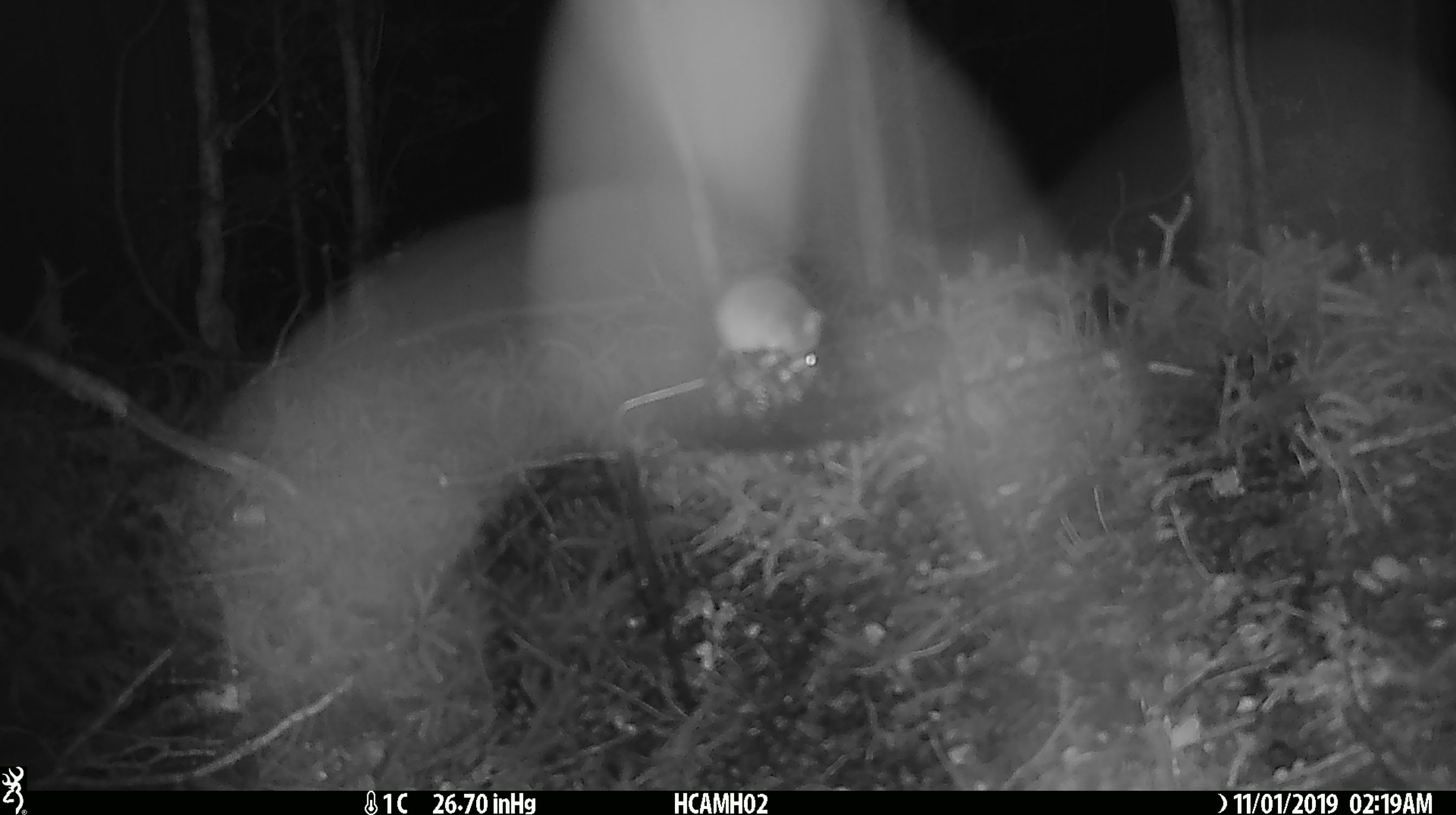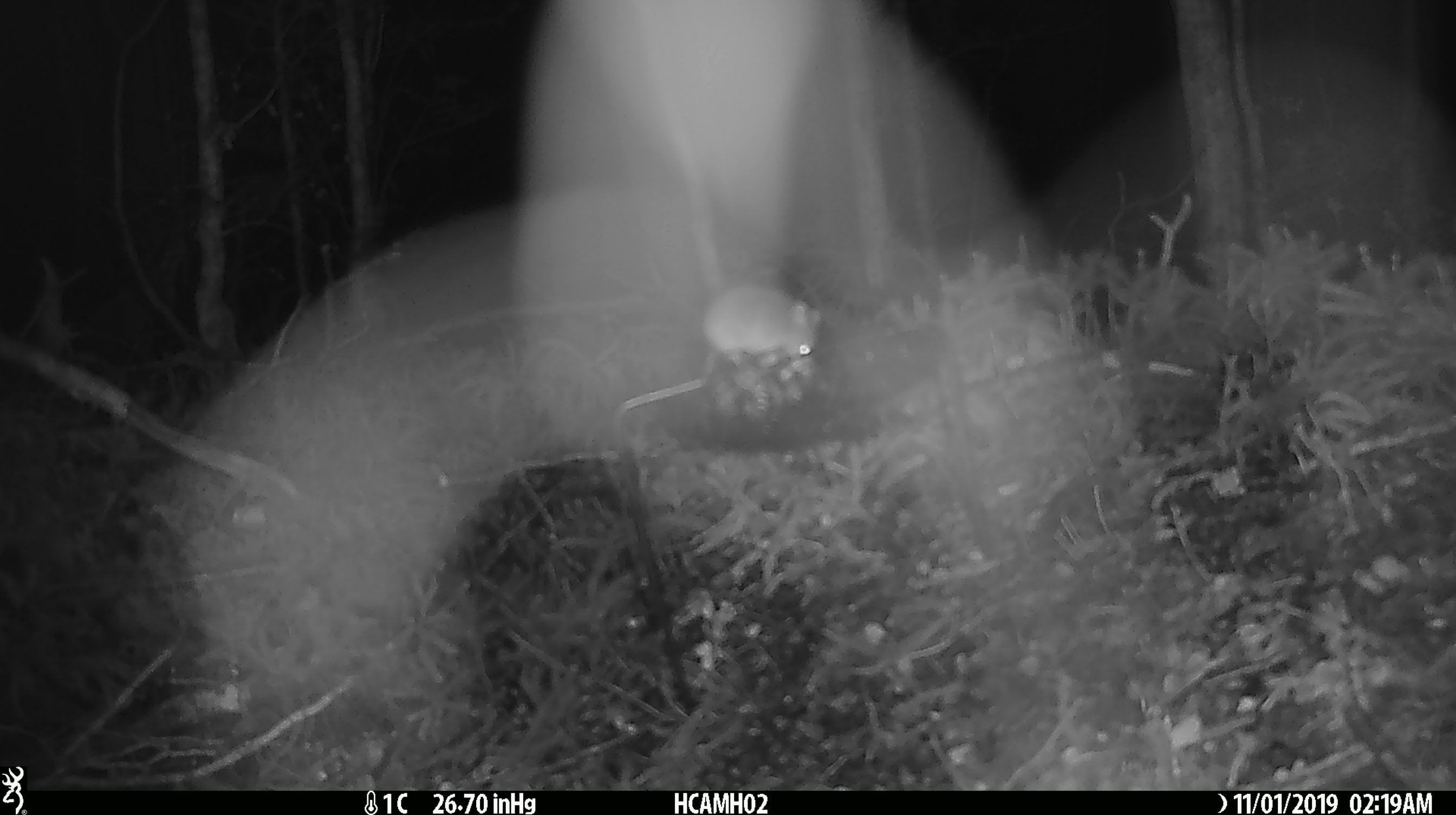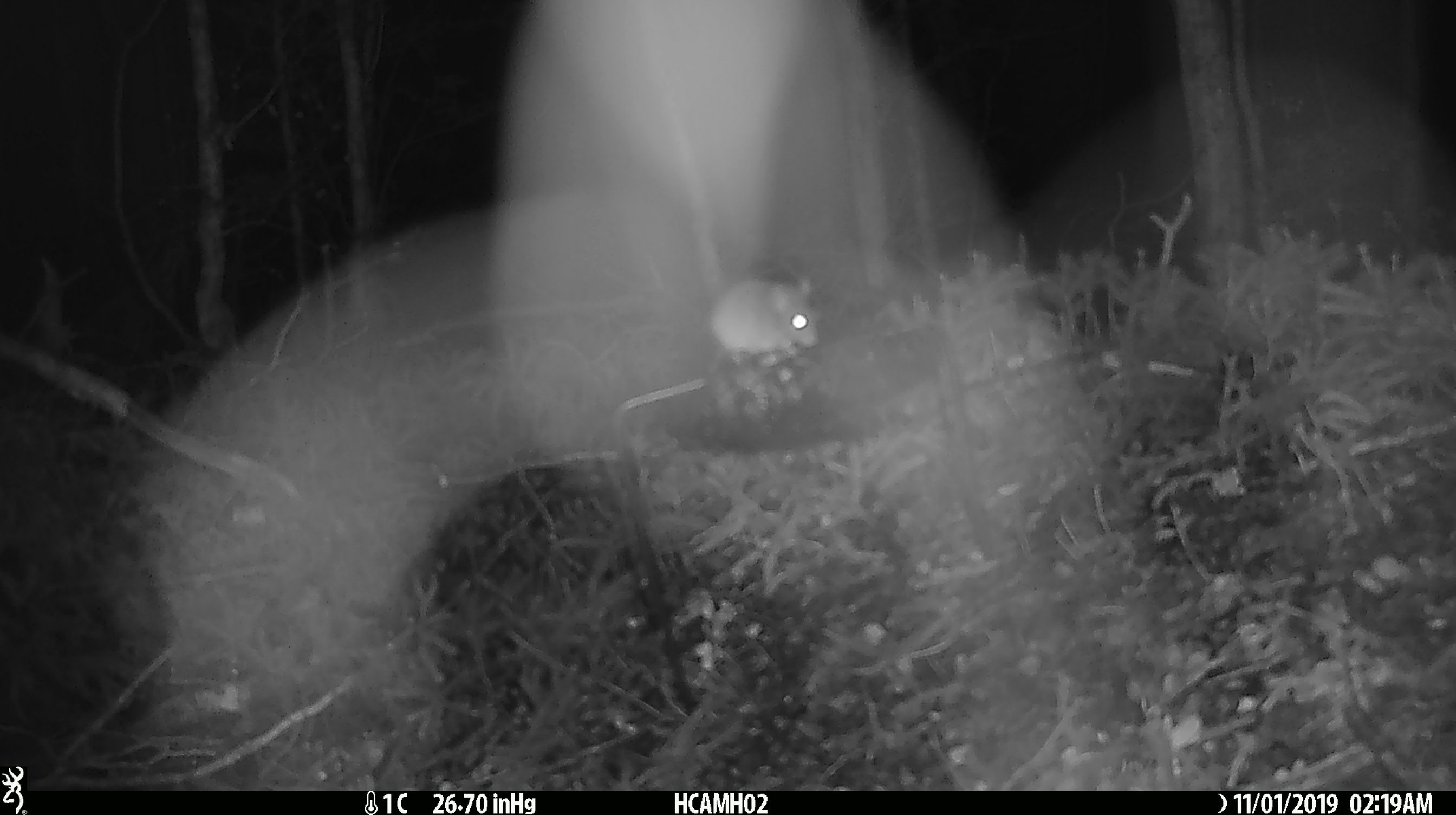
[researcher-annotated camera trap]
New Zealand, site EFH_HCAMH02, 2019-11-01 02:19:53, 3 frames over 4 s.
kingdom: Animalia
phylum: Chordata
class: Mammalia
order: Rodentia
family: Muridae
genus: Mus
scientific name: Mus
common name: mouse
Mouse (Mus).